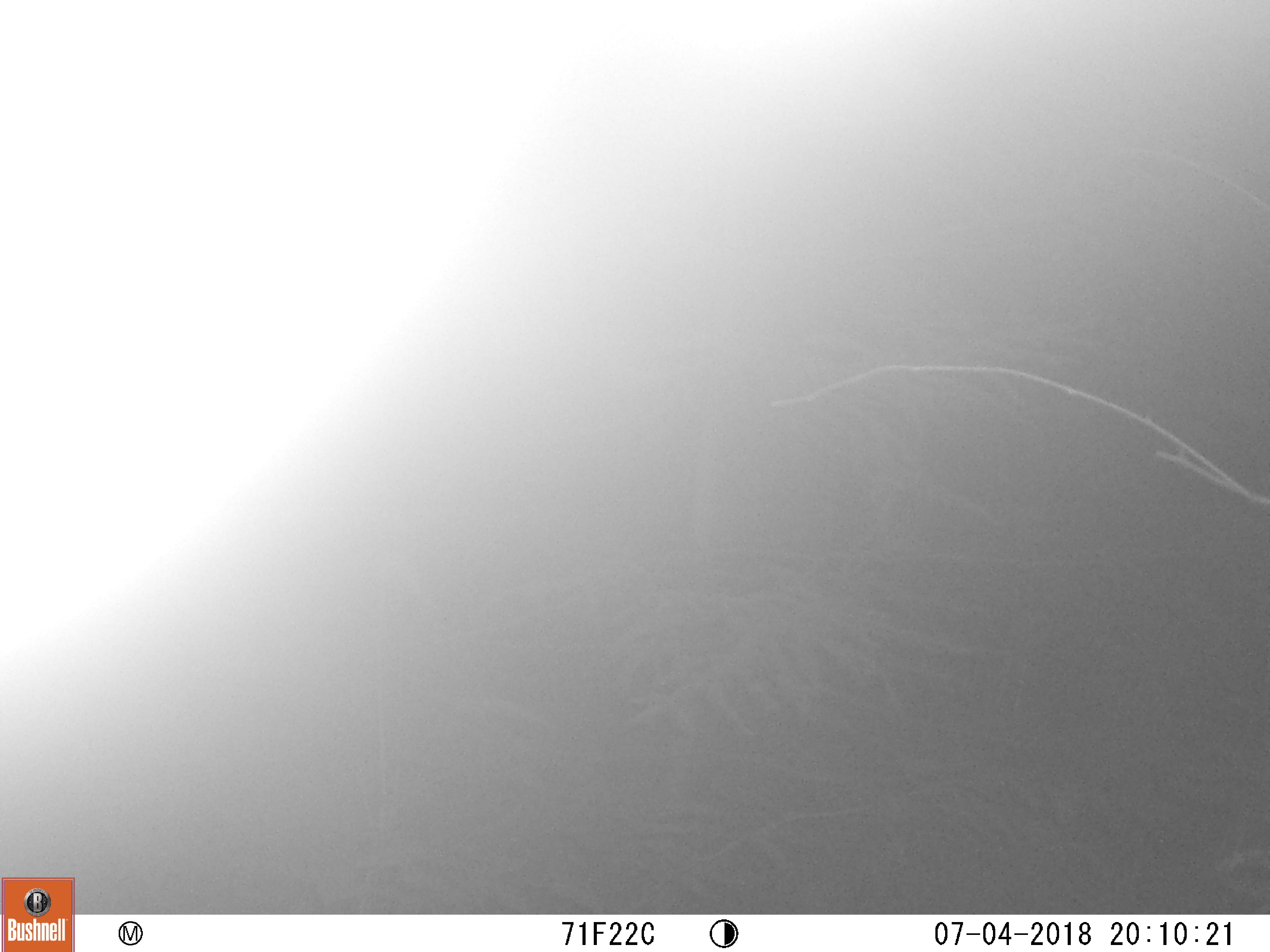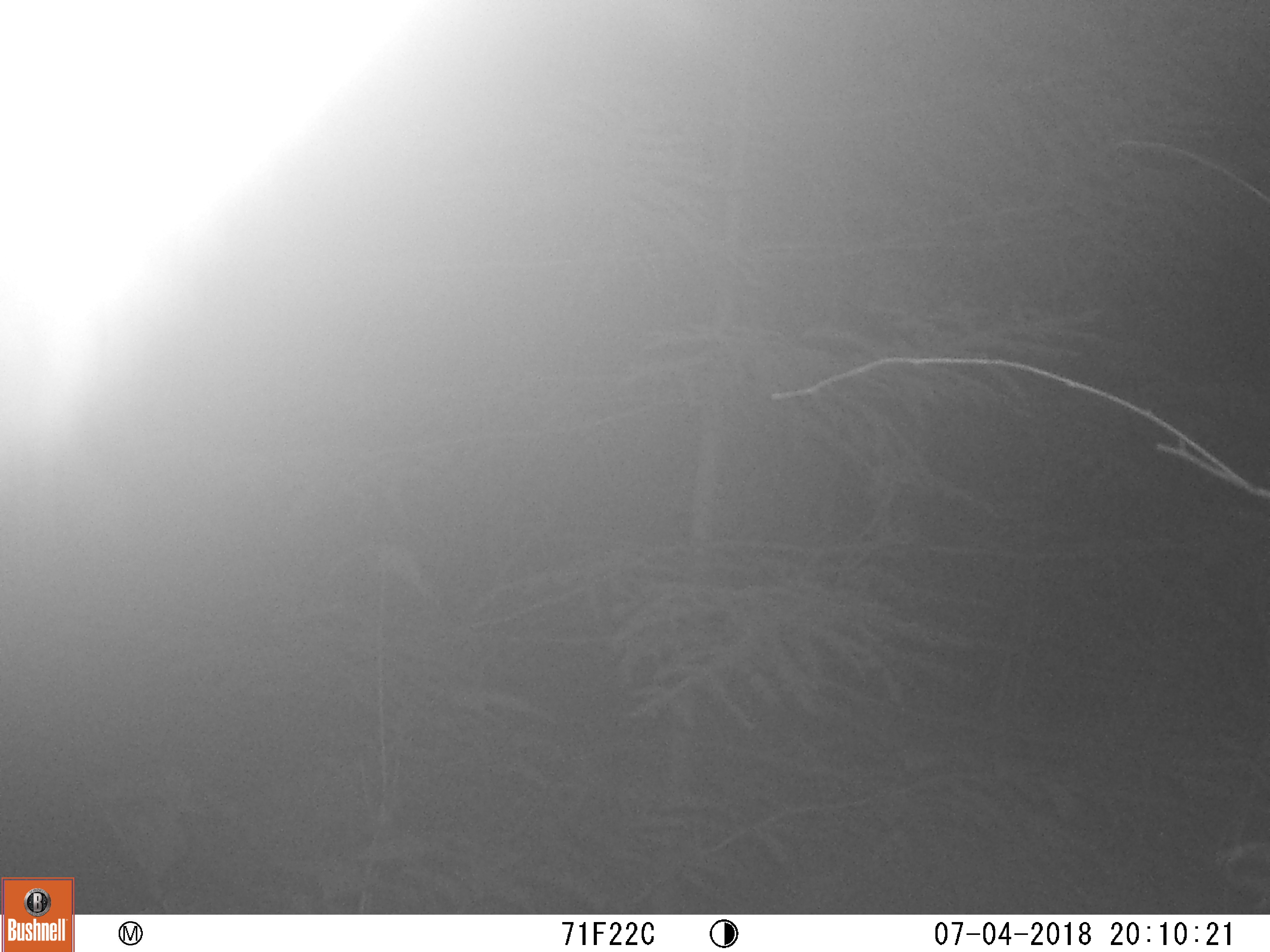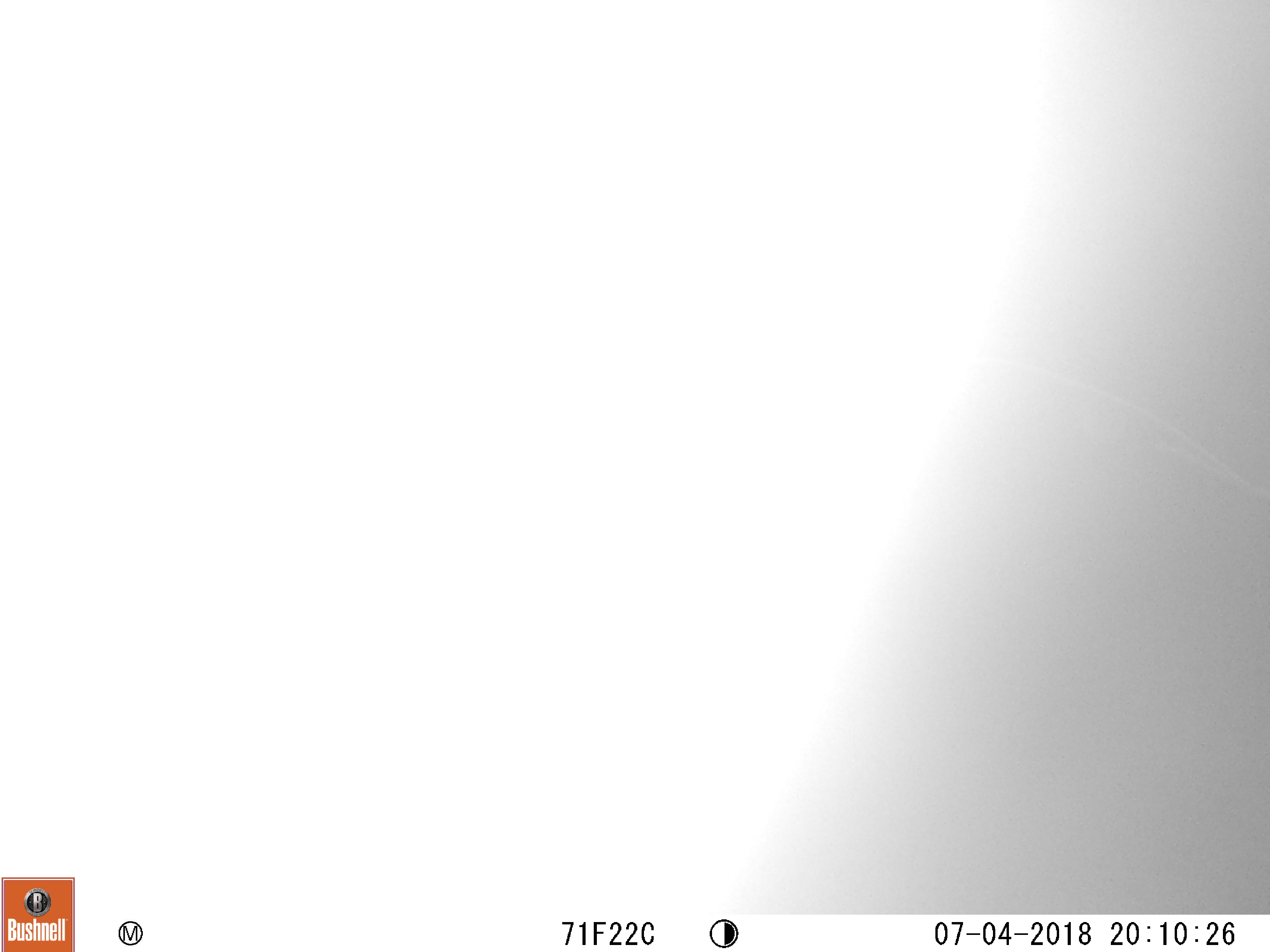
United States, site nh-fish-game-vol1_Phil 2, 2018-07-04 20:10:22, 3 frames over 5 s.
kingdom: Animalia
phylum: Chordata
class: Mammalia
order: Carnivora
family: Ursidae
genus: Ursus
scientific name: Ursus americanus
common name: black bear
Black bear (Ursus americanus).